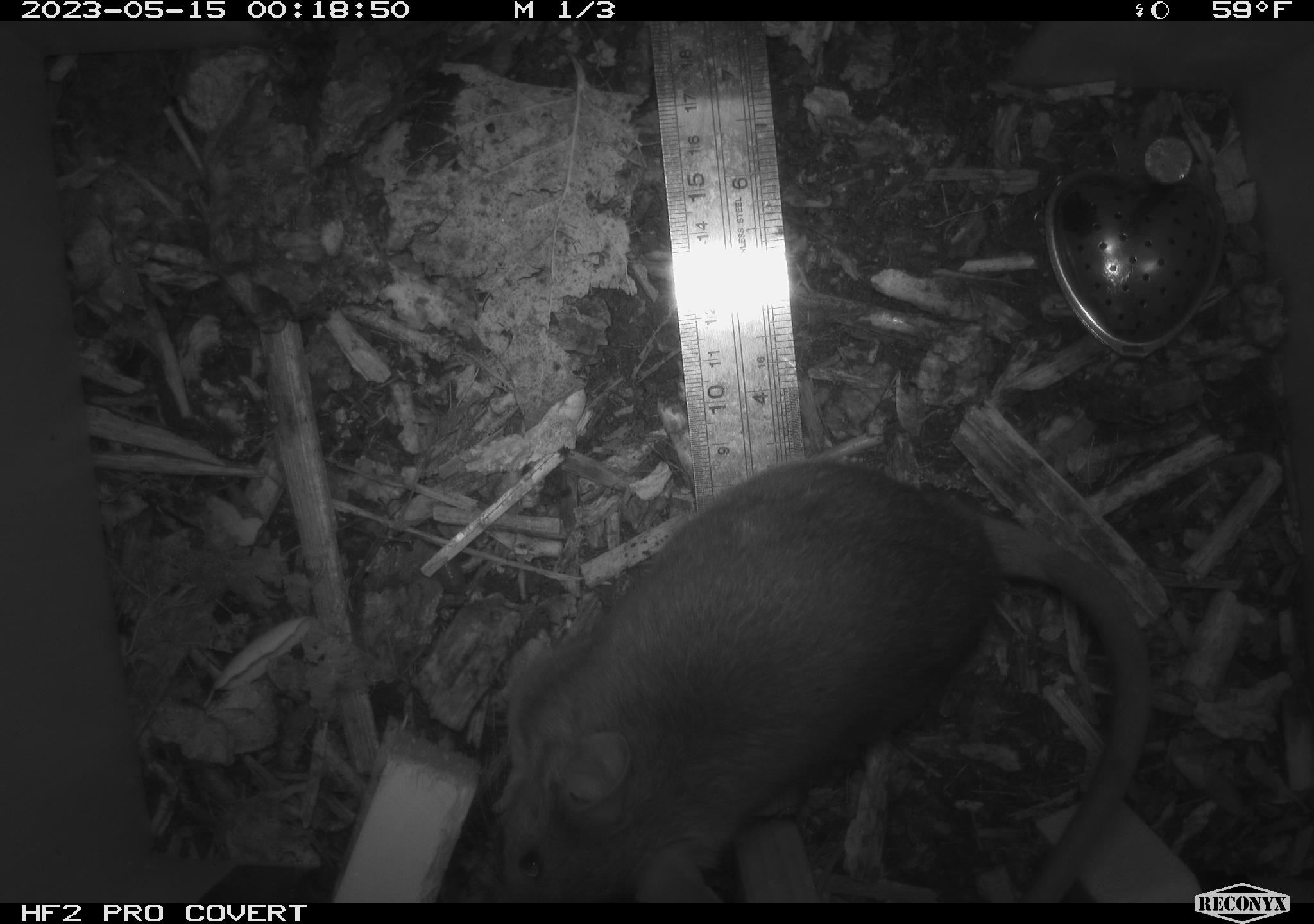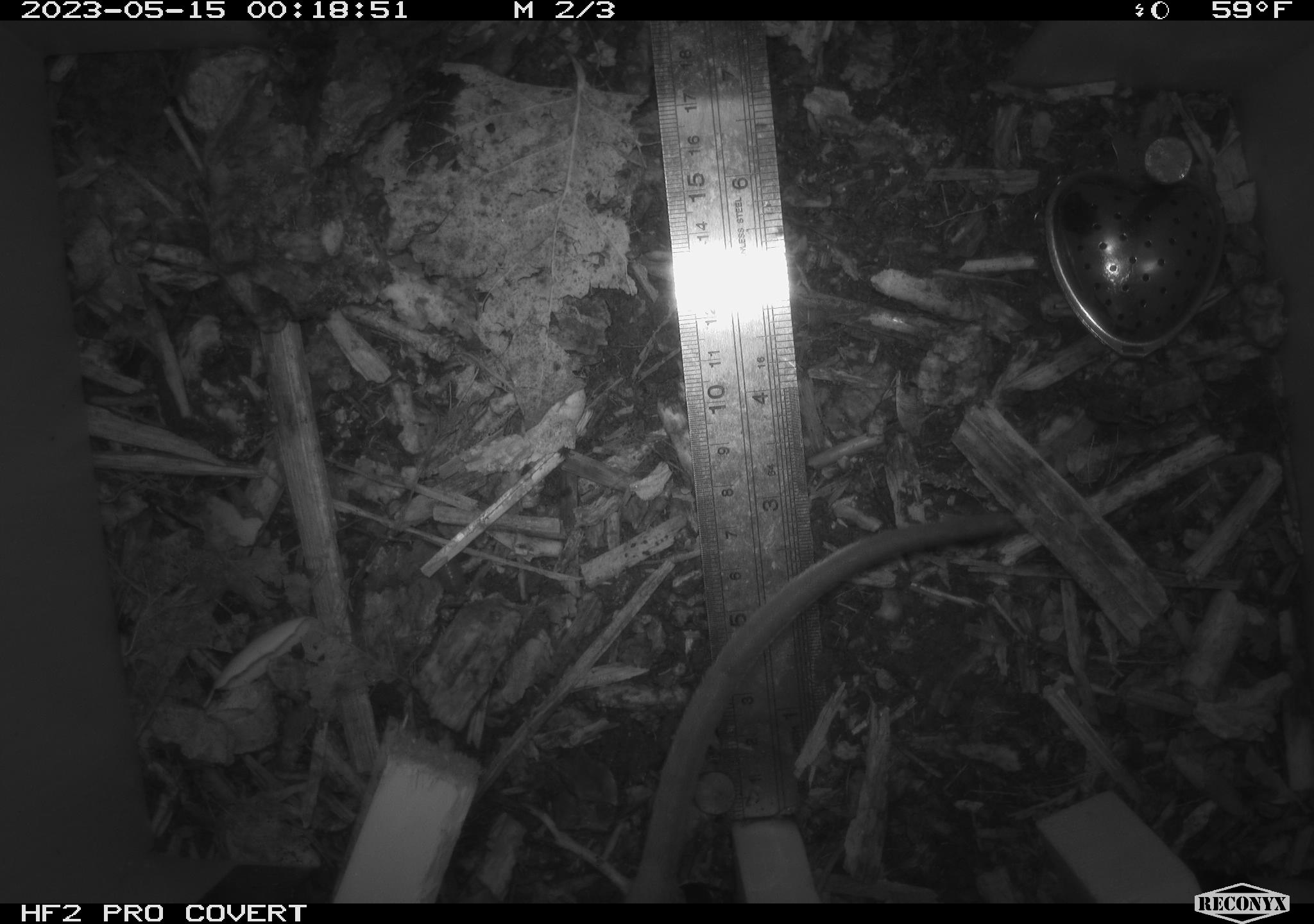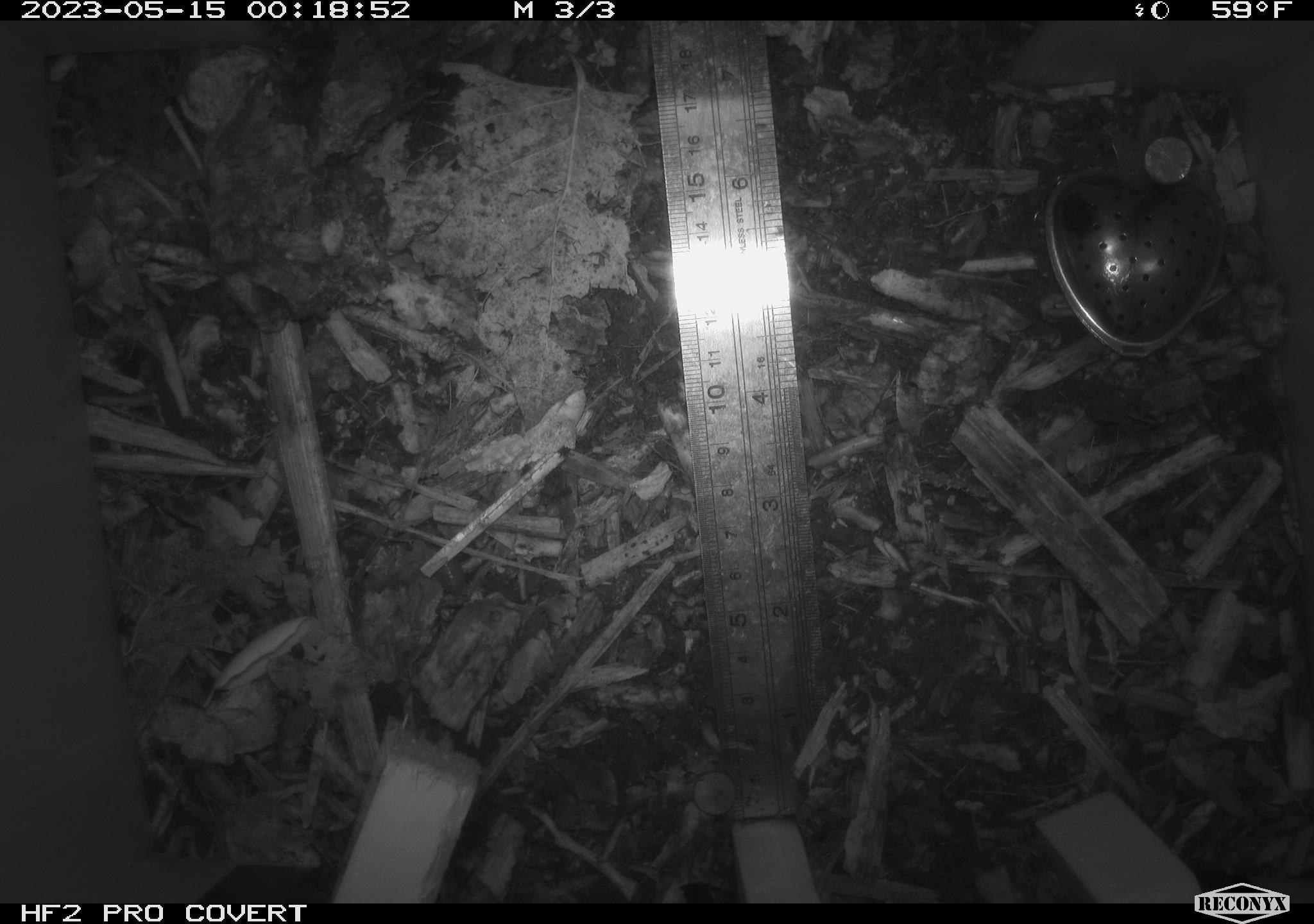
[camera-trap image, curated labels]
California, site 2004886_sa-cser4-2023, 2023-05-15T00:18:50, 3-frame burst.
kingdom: Animalia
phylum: Chordata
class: Mammalia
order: Rodentia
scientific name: Rodentia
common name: mouse species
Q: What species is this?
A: Mouse species (Rodentia).